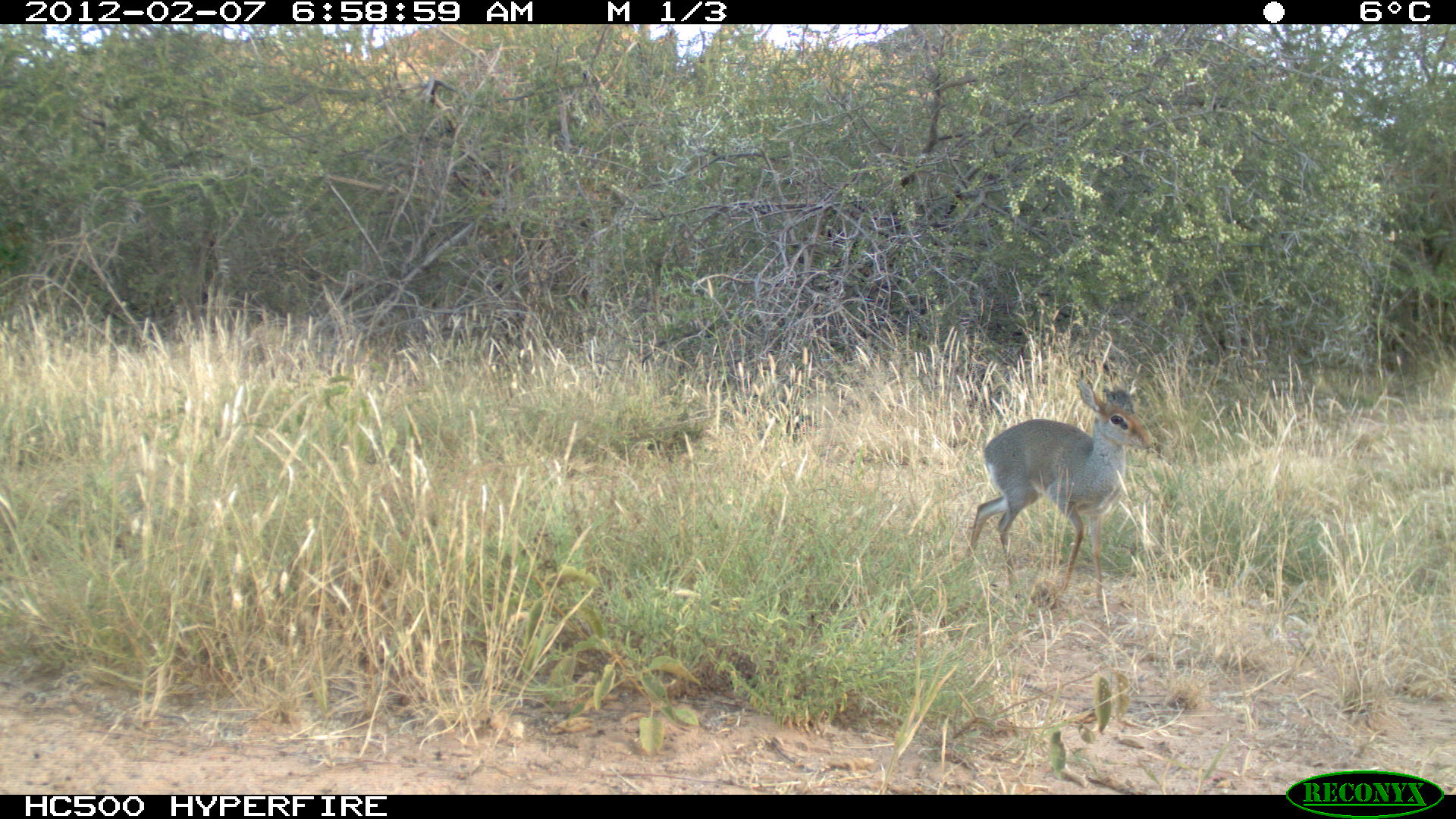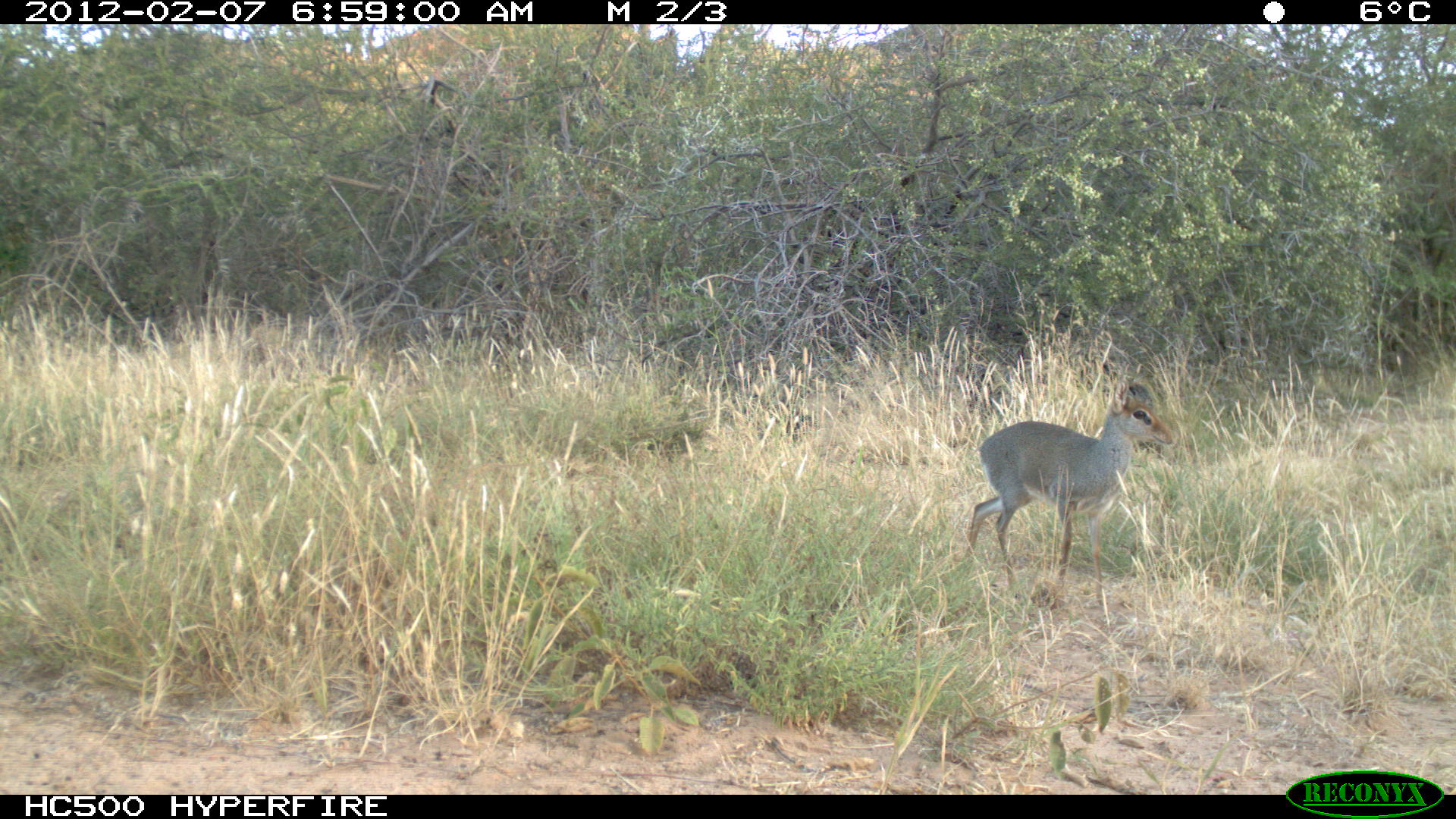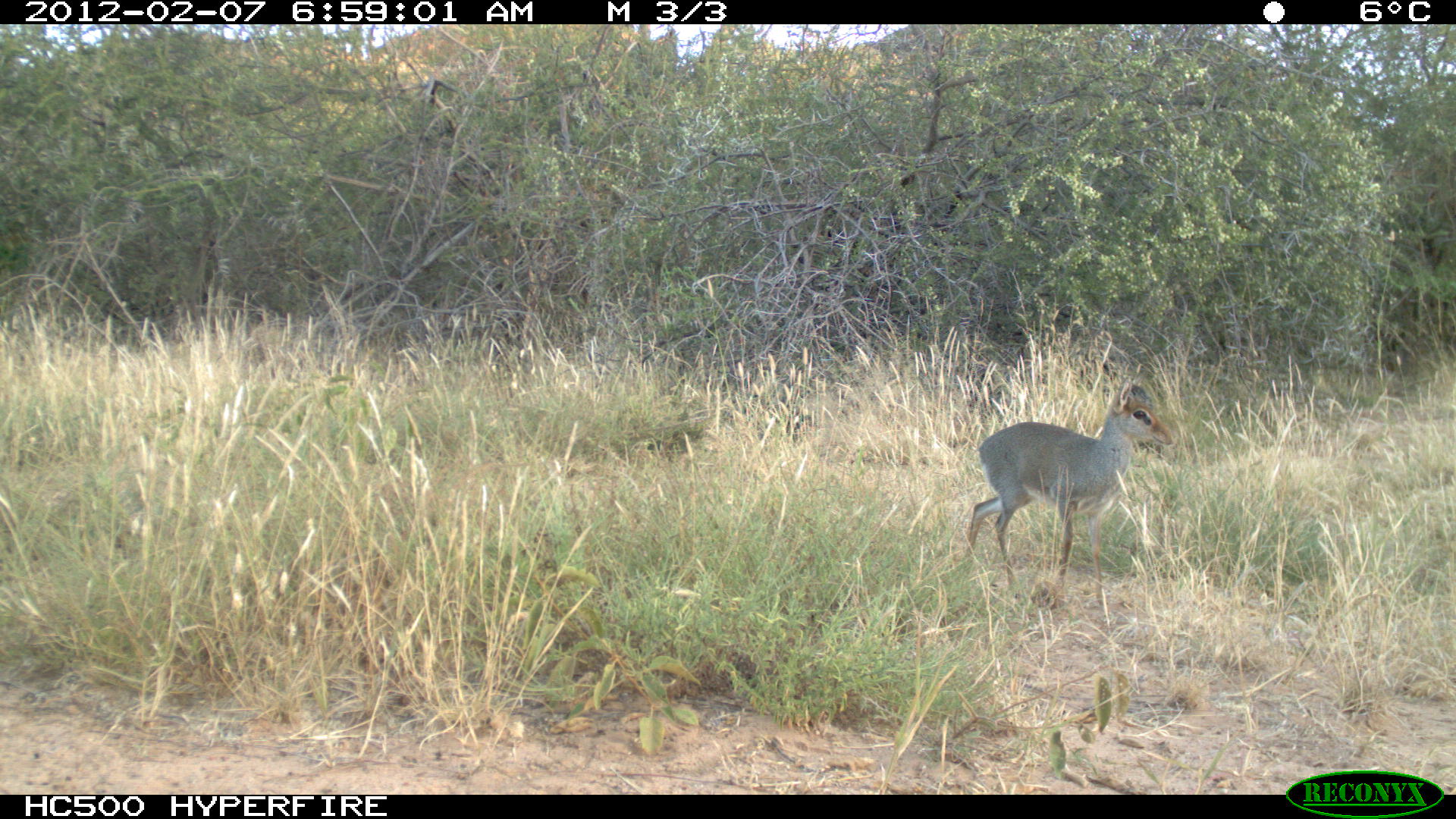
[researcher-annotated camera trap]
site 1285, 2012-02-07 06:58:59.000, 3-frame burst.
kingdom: Animalia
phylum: Chordata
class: Mammalia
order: Artiodactyla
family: Bovidae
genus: Madoqua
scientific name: Madoqua guentheri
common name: günther's dik-dik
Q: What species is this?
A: Madoqua guentheri (günther's dik-dik).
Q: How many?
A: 1.